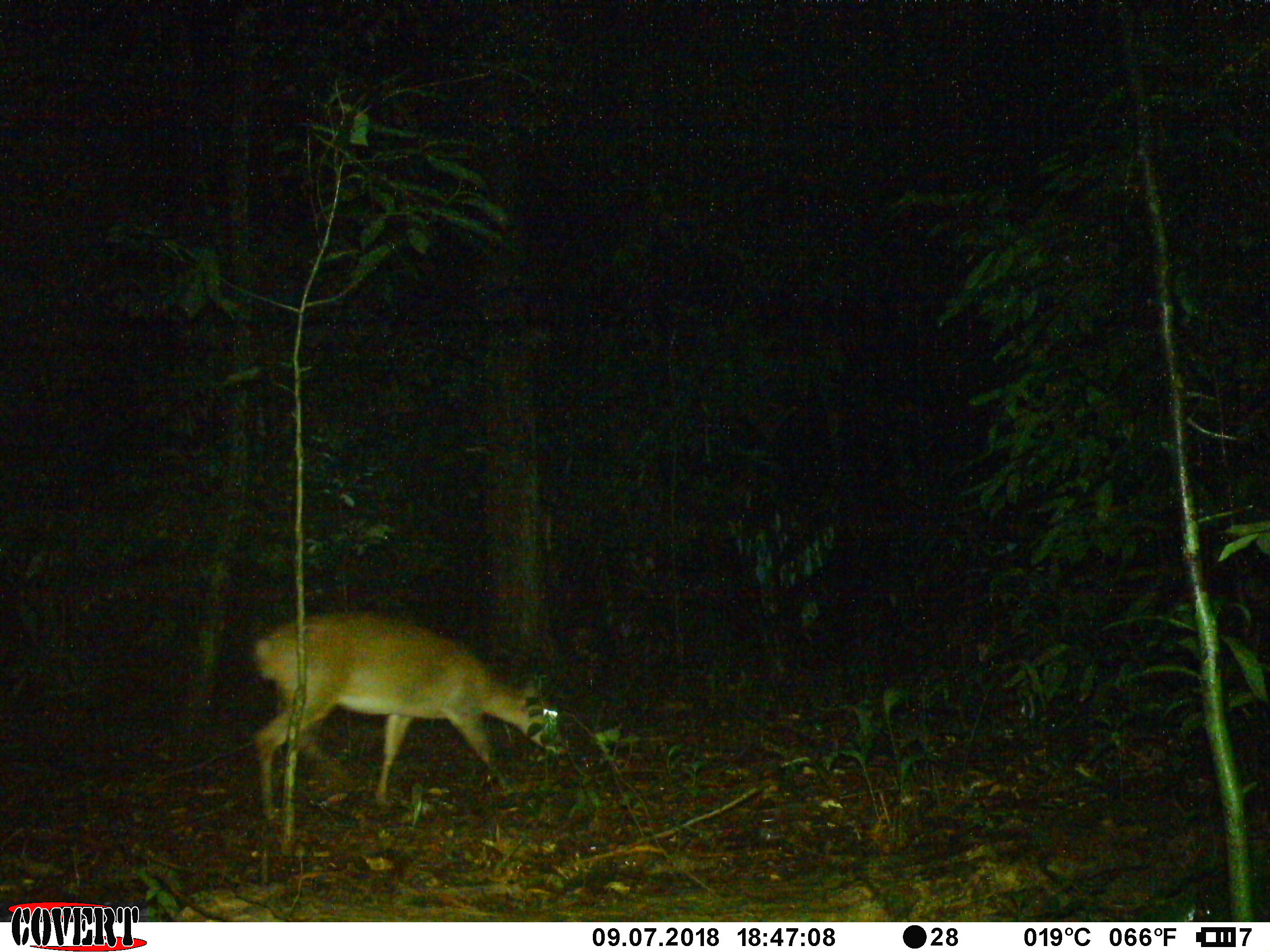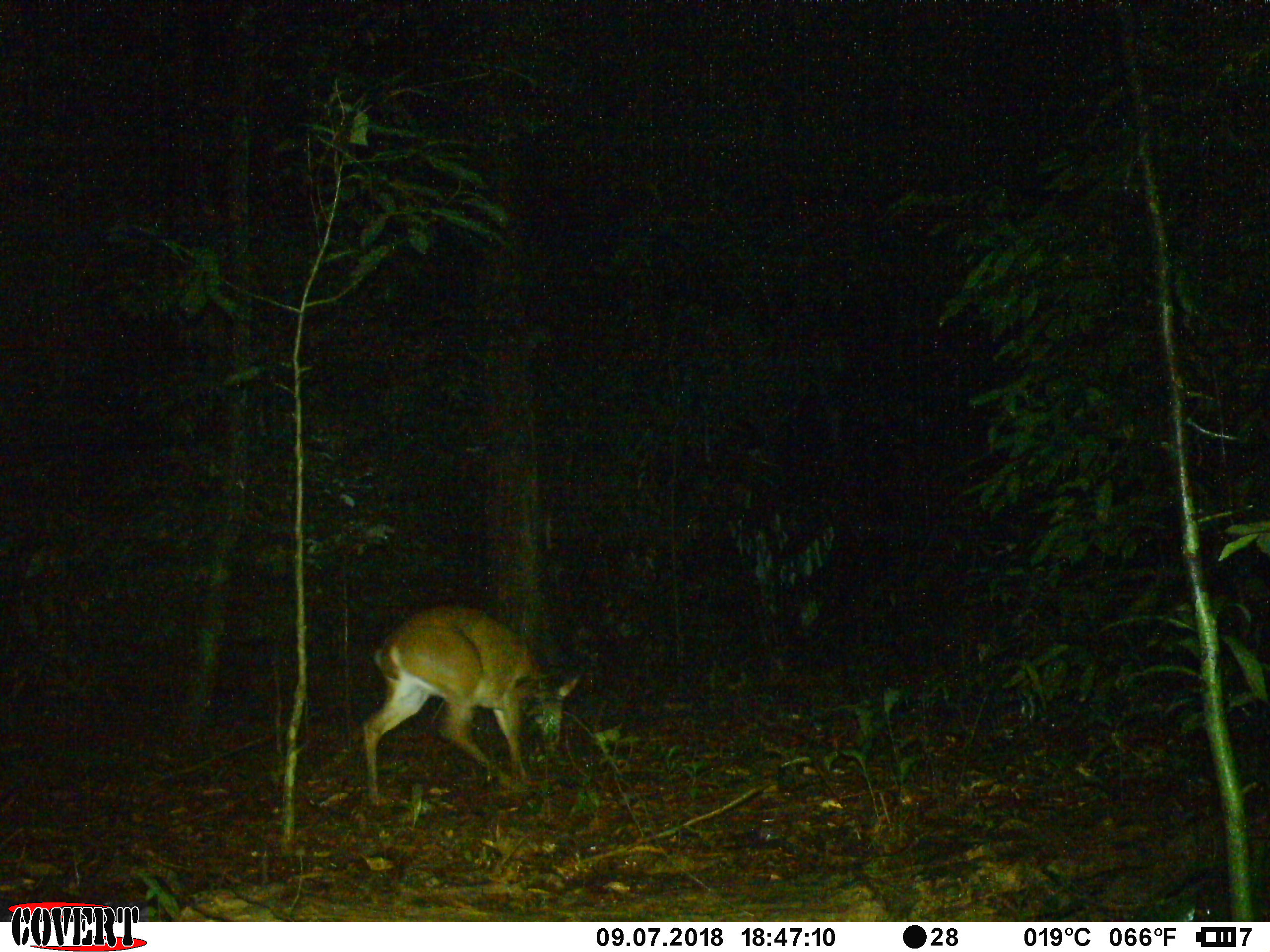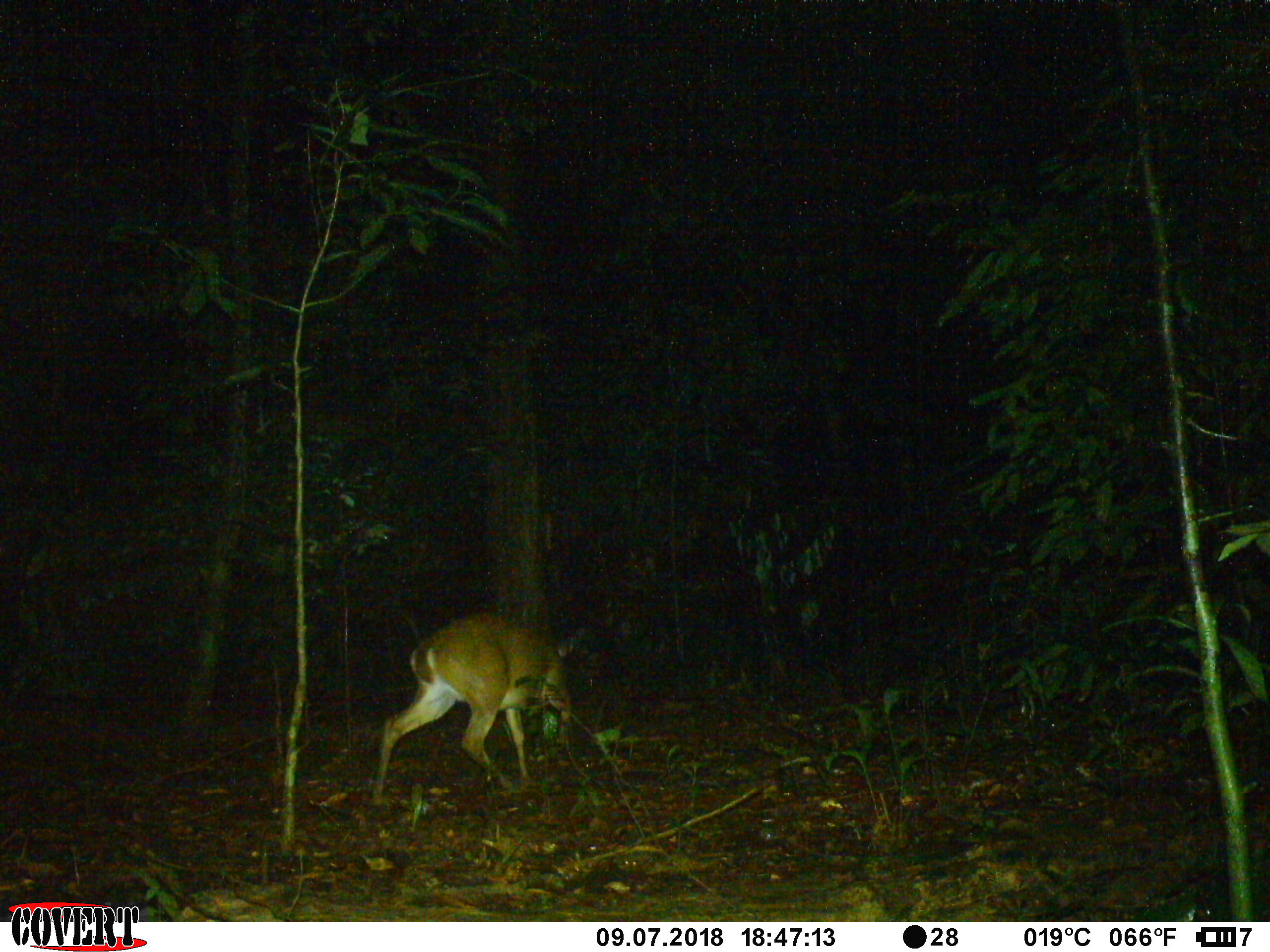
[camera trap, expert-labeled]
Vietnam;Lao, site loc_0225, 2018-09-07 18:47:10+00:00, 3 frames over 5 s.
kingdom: Animalia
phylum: Chordata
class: Mammalia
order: Artiodactyla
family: Cervidae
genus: Muntiacus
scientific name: Muntiacus vuquangensis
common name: large-antlered muntjac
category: large antlered muntjac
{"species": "large antlered muntjac (large-antlered muntjac) (Muntiacus vuquangensis)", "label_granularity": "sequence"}